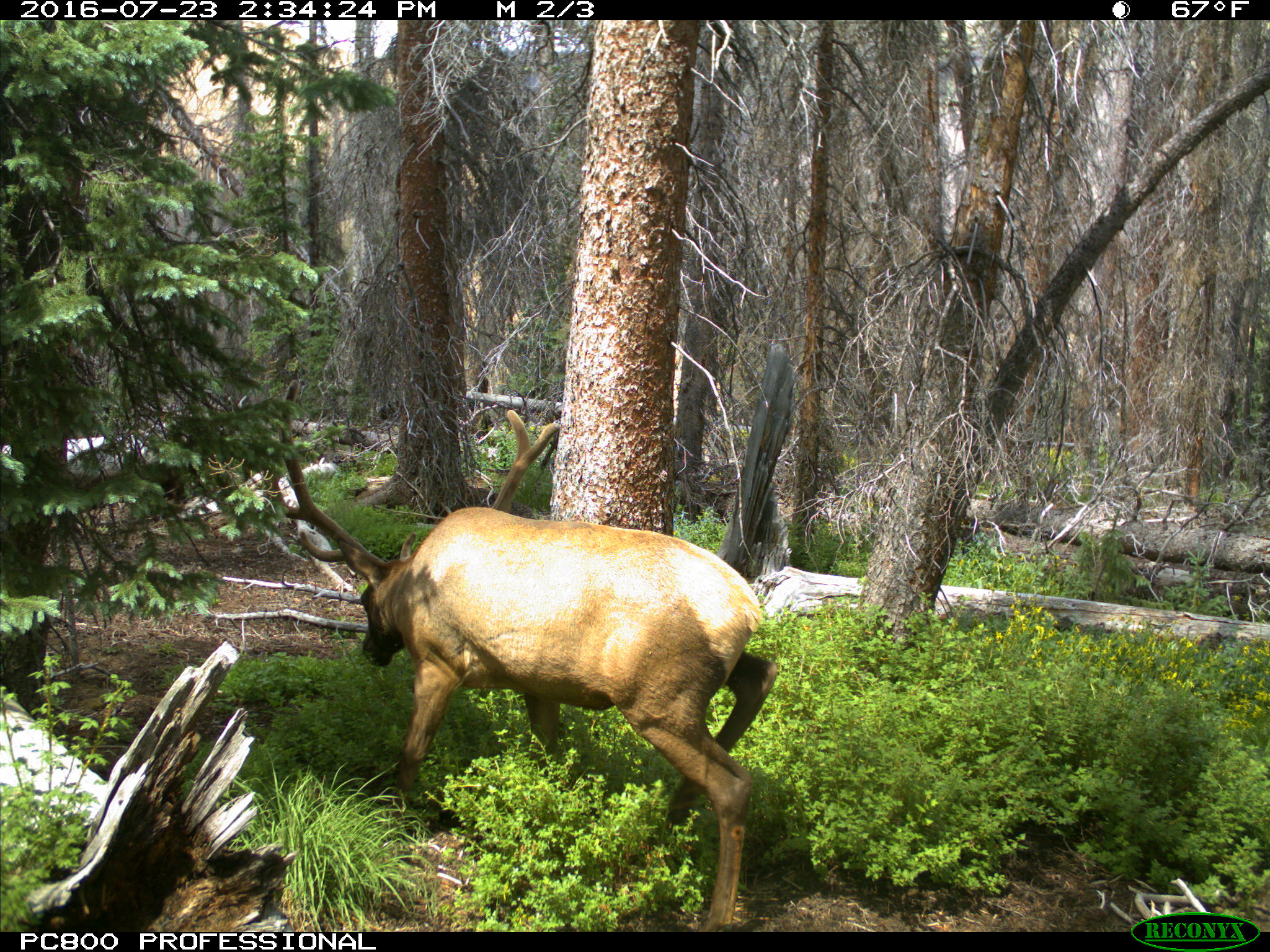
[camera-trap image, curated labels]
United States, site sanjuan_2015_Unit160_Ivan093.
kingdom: Animalia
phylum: Chordata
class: Mammalia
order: Artiodactyla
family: Cervidae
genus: Cervus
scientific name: Cervus elaphus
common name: red deer